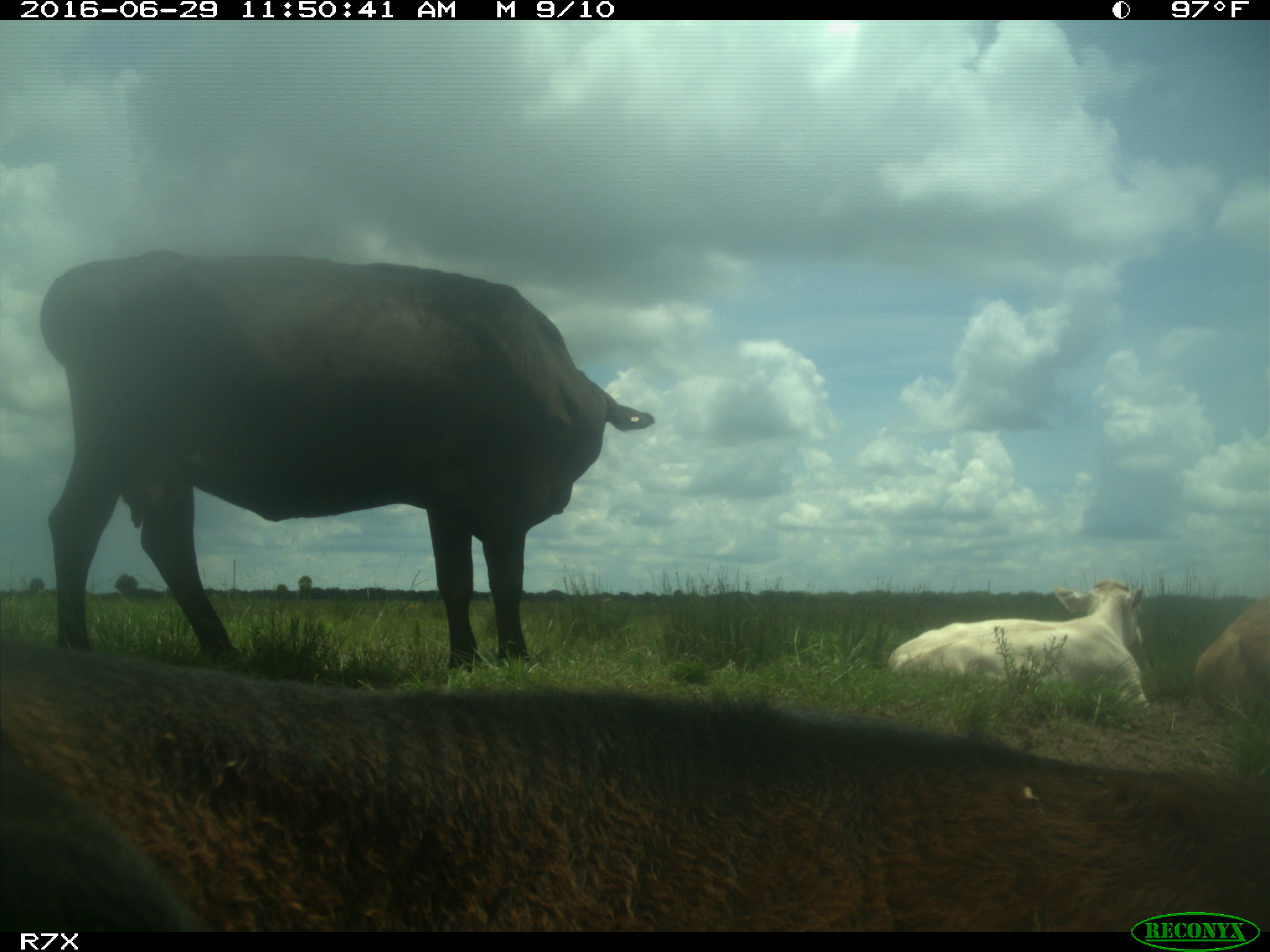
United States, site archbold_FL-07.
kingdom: Animalia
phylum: Chordata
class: Mammalia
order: Artiodactyla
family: Bovidae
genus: Bos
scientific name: Bos taurus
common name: domestic cow